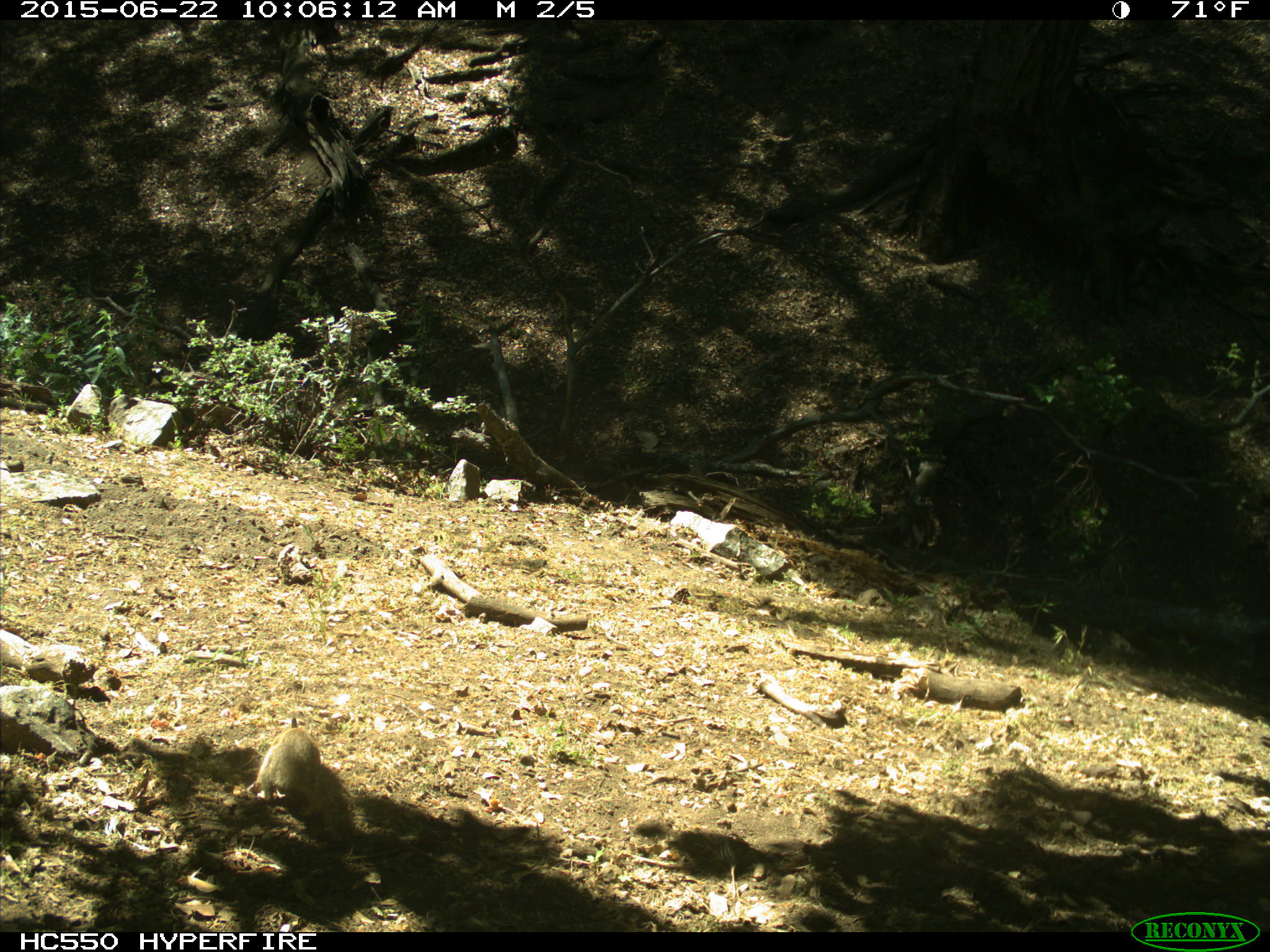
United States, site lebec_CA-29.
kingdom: Animalia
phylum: Chordata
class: Mammalia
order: Rodentia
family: Sciuridae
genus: Otospermophilus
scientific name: Otospermophilus beecheyi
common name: california ground squirrel